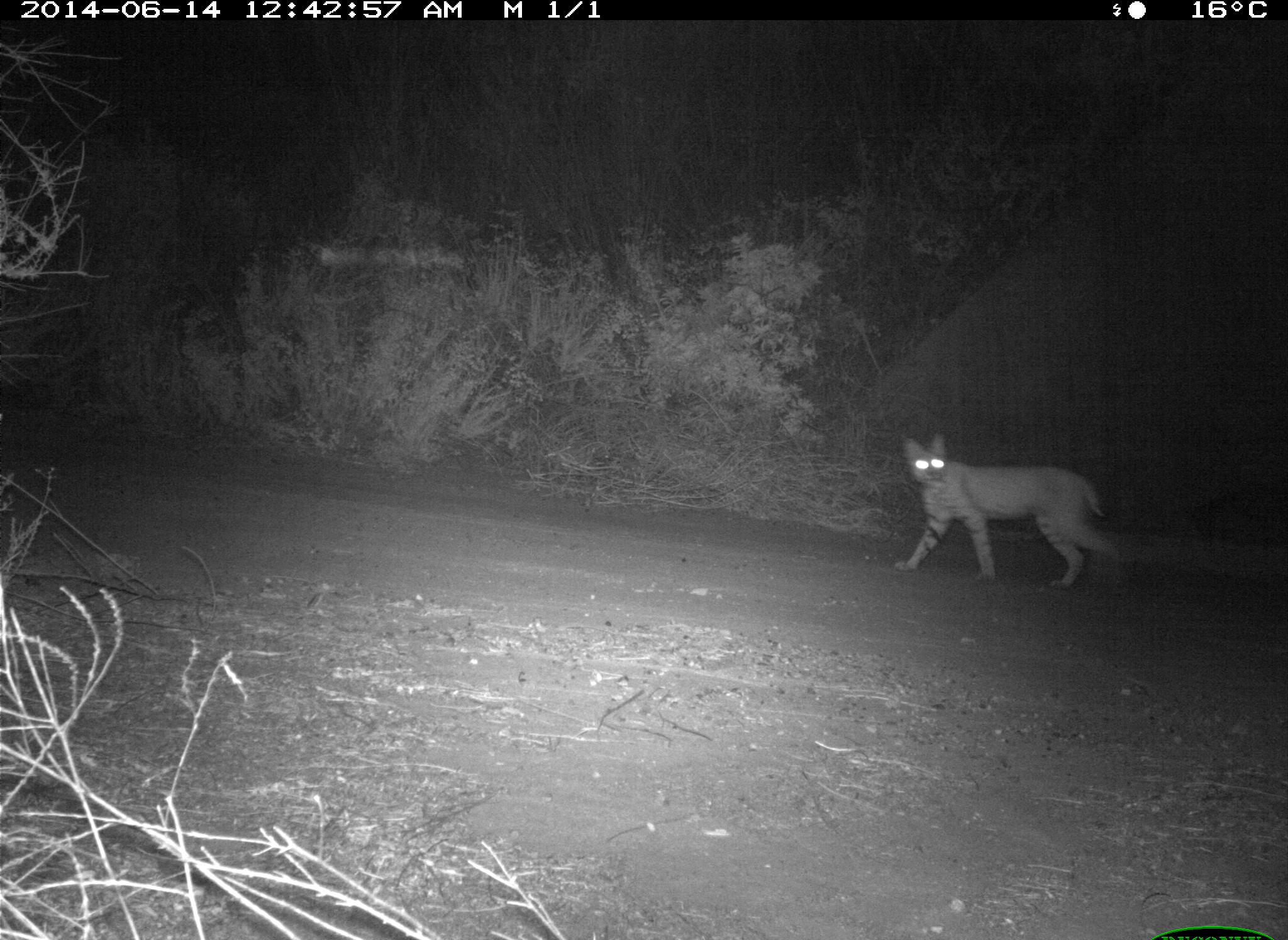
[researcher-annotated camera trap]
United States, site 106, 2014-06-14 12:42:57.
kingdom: Animalia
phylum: Chordata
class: Mammalia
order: Carnivora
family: Felidae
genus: Lynx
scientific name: Lynx rufus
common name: bobcat